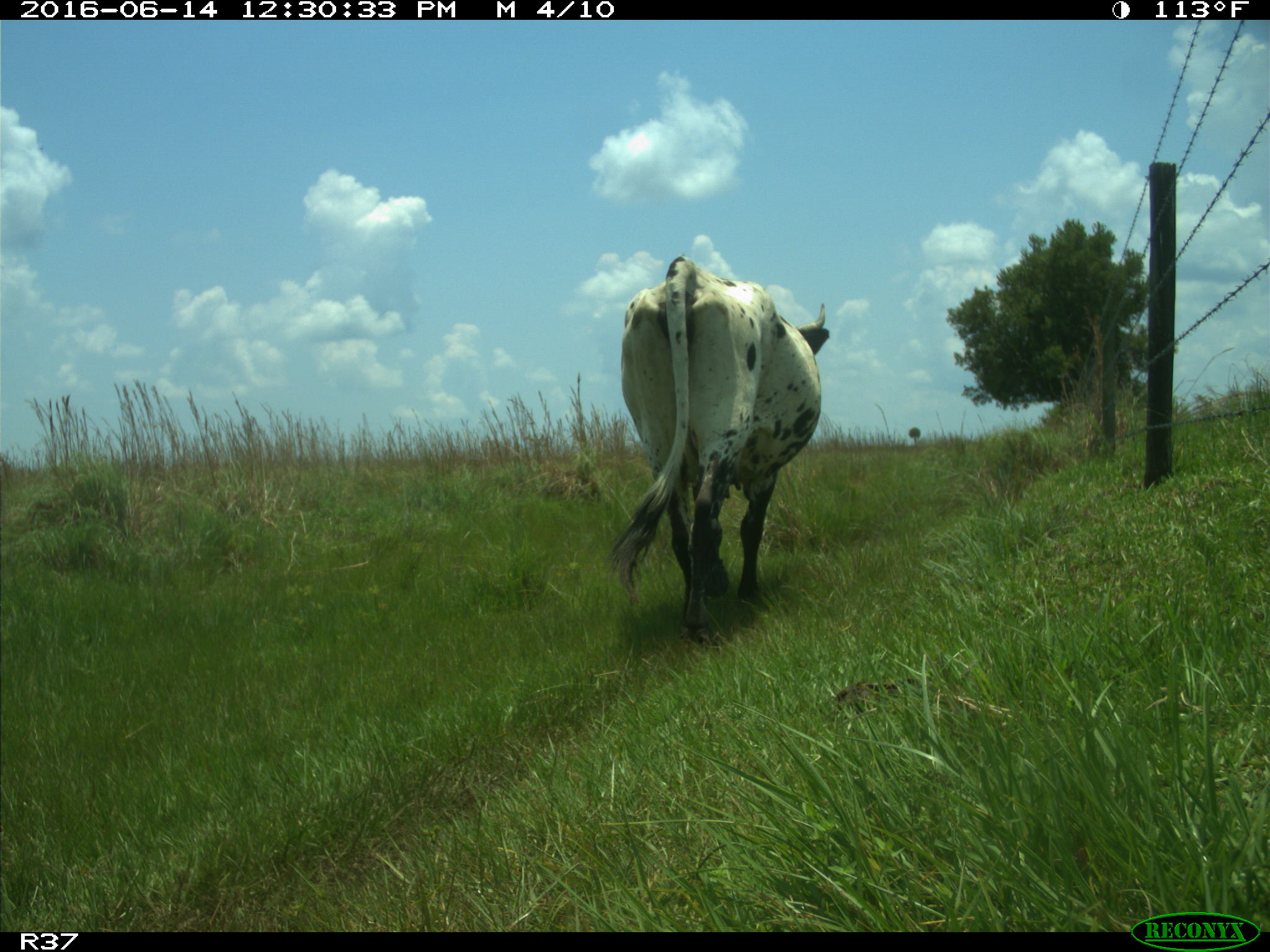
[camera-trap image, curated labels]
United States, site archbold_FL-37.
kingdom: Animalia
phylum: Chordata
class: Mammalia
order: Artiodactyla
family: Bovidae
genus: Bos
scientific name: Bos taurus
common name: domestic cow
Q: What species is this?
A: Bos taurus (domestic cow).